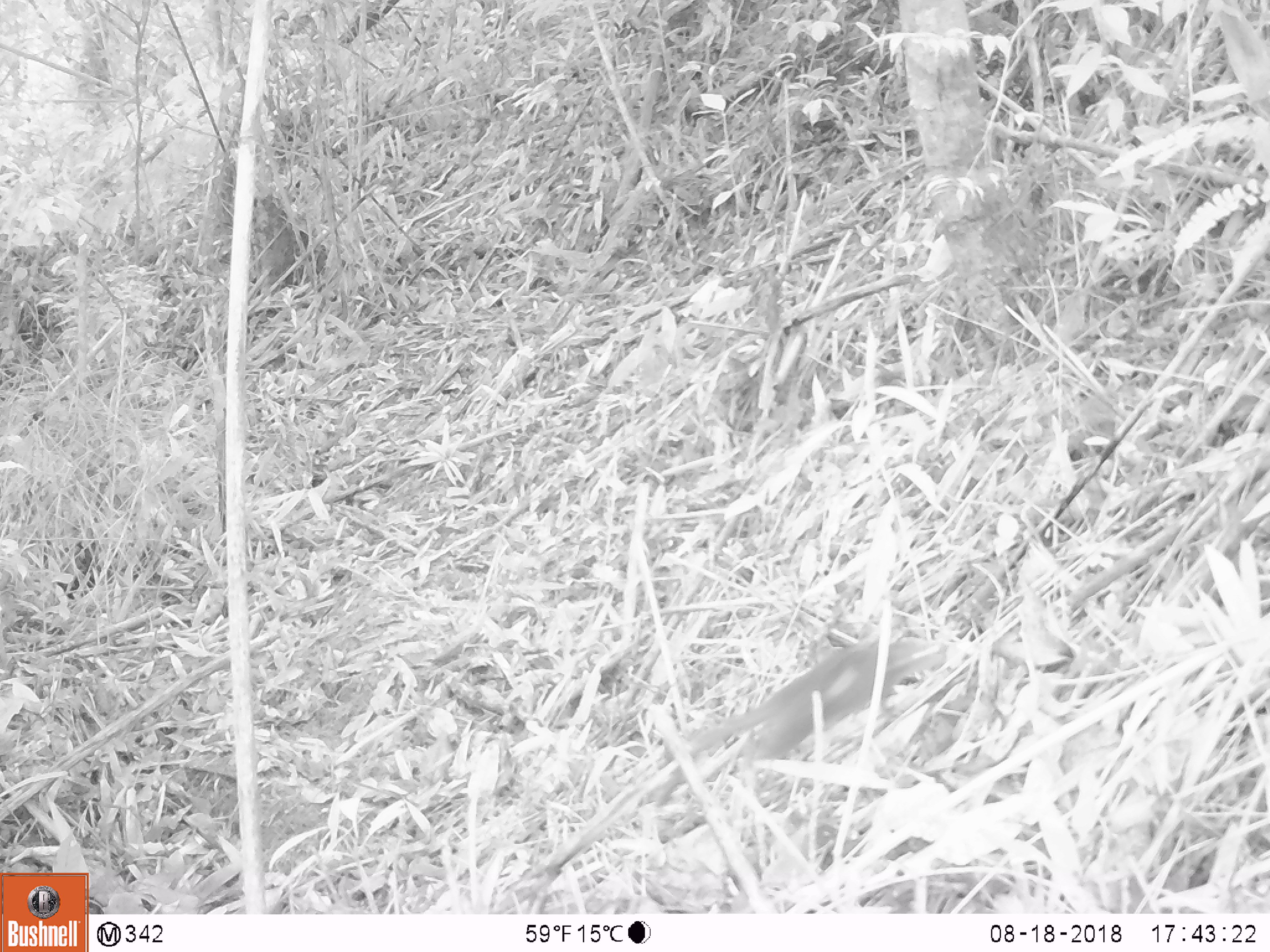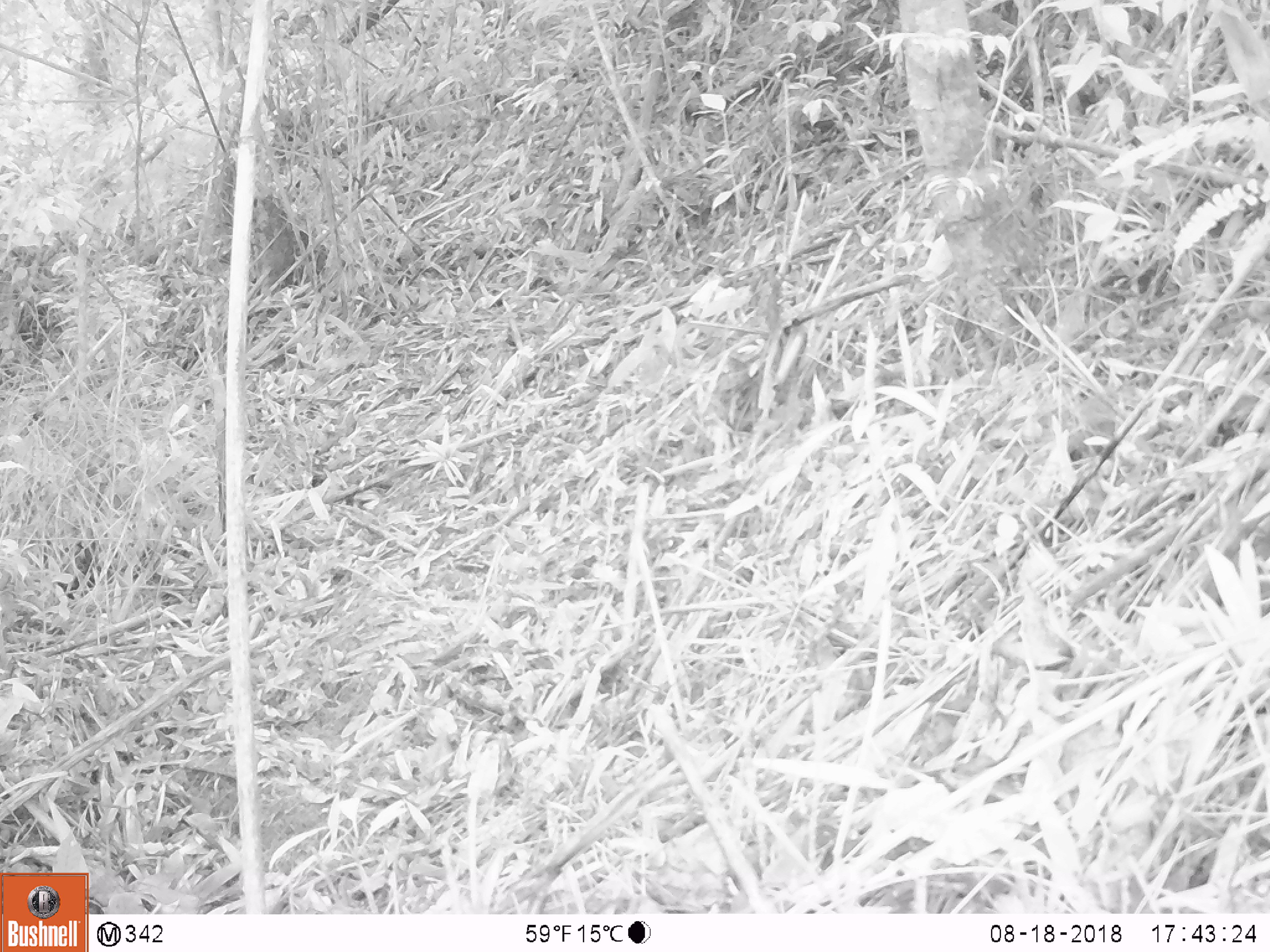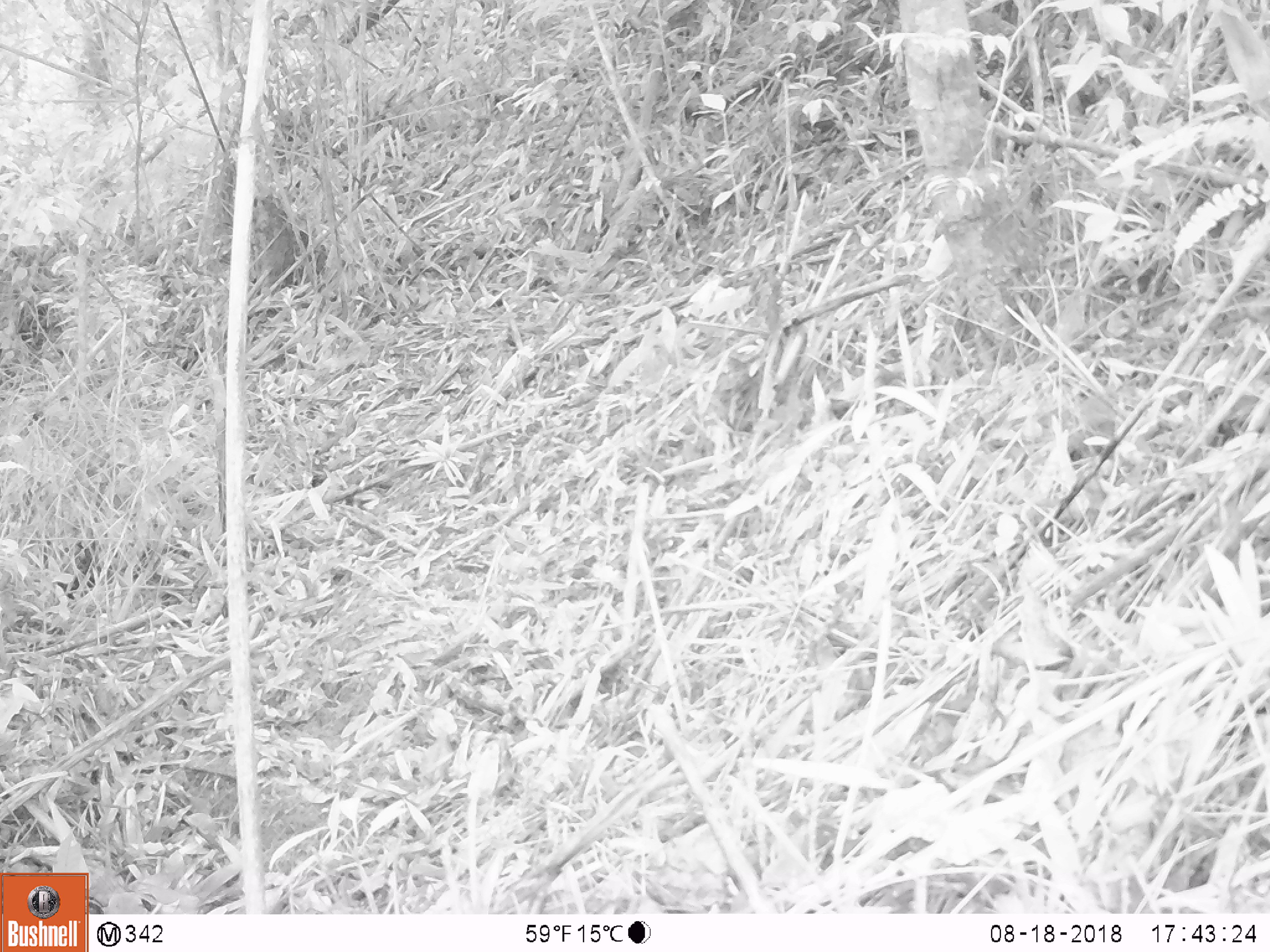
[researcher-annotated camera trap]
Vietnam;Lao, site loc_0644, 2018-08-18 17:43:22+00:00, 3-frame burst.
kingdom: Animalia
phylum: Chordata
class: Mammalia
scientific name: Mammalia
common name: mammal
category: unidentified small mammal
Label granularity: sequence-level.